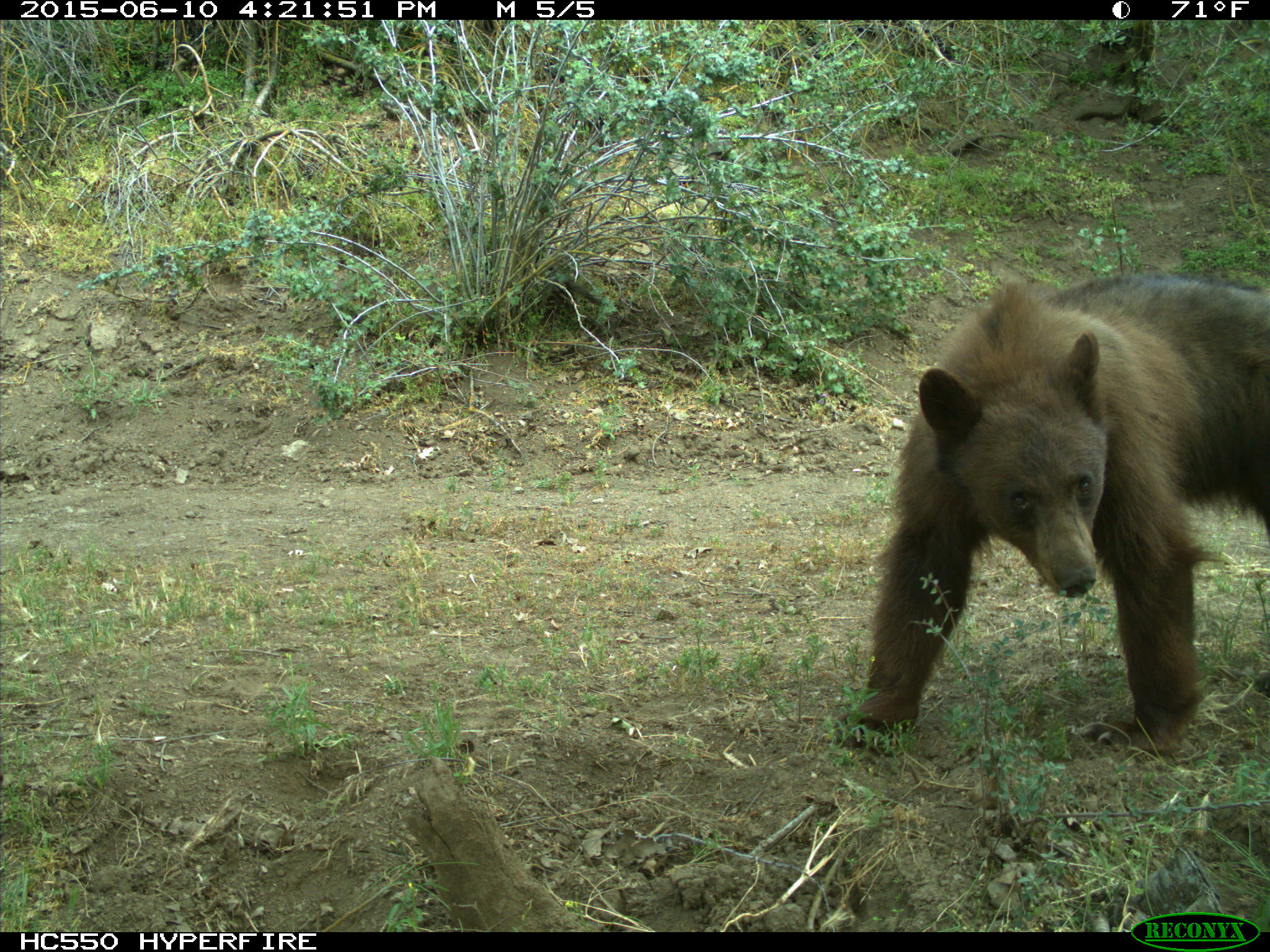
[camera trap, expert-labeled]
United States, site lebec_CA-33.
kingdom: Animalia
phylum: Chordata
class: Mammalia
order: Carnivora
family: Ursidae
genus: Ursus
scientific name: Ursus americanus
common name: american black bear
Ursus americanus (american black bear).